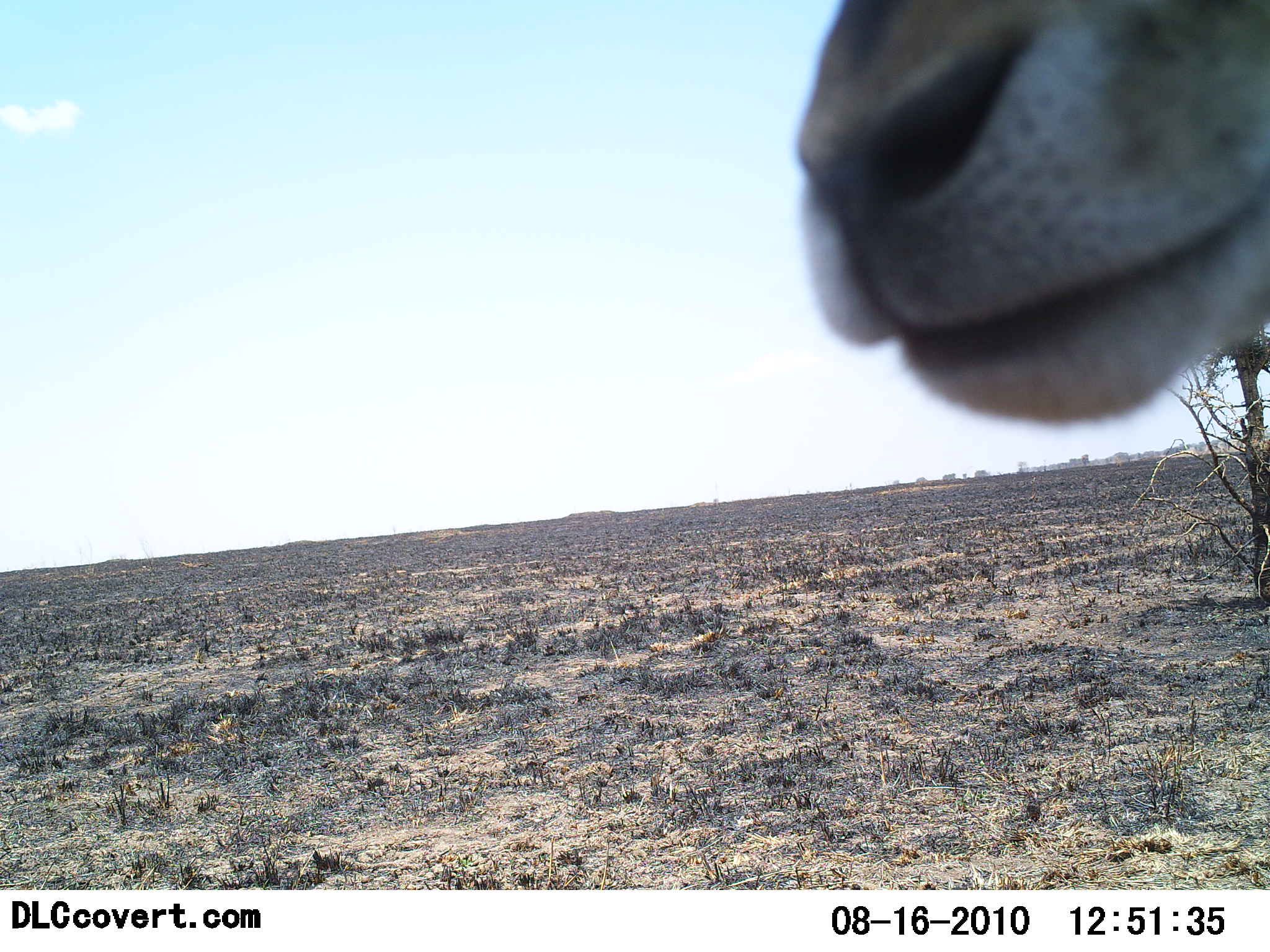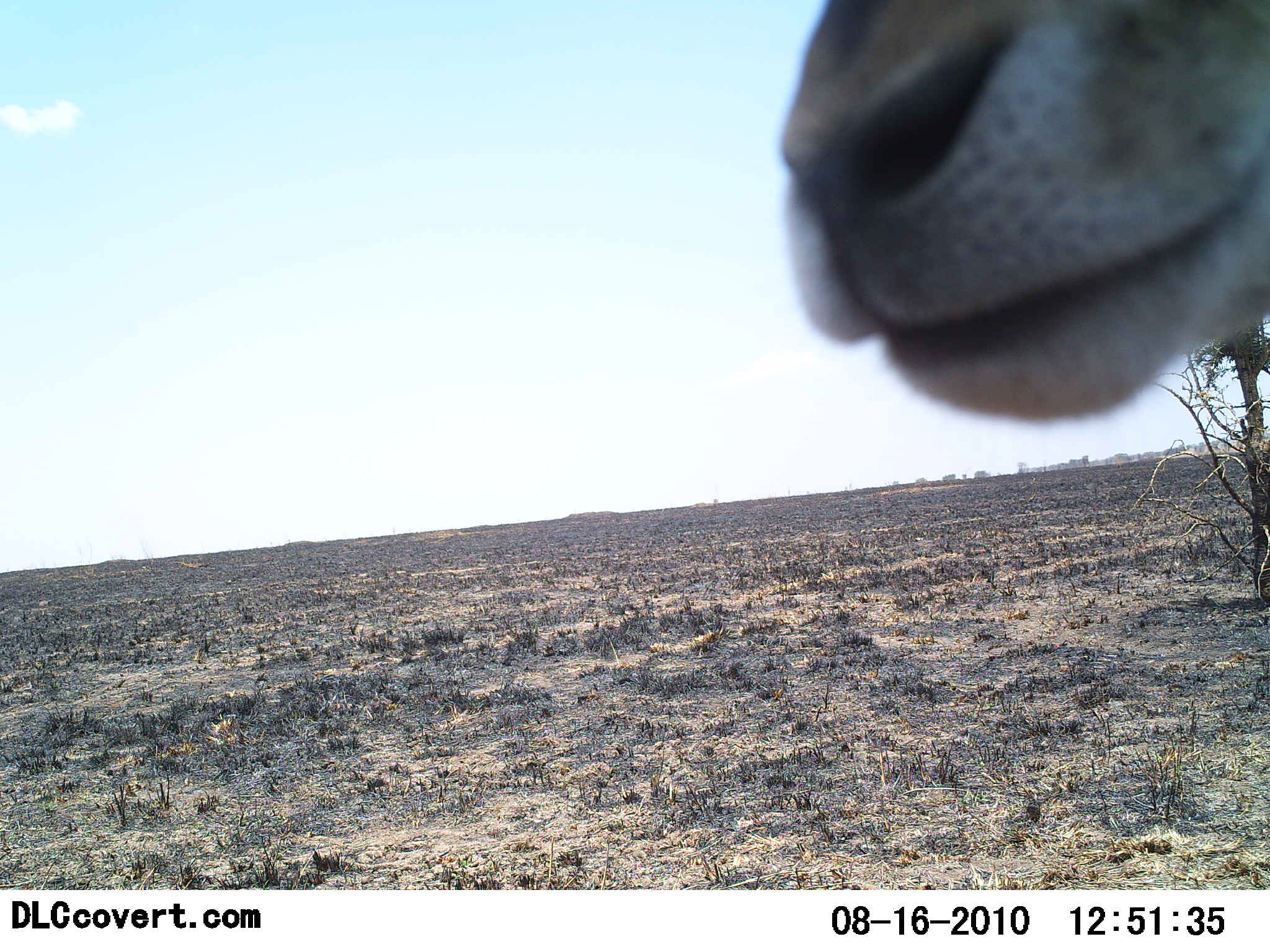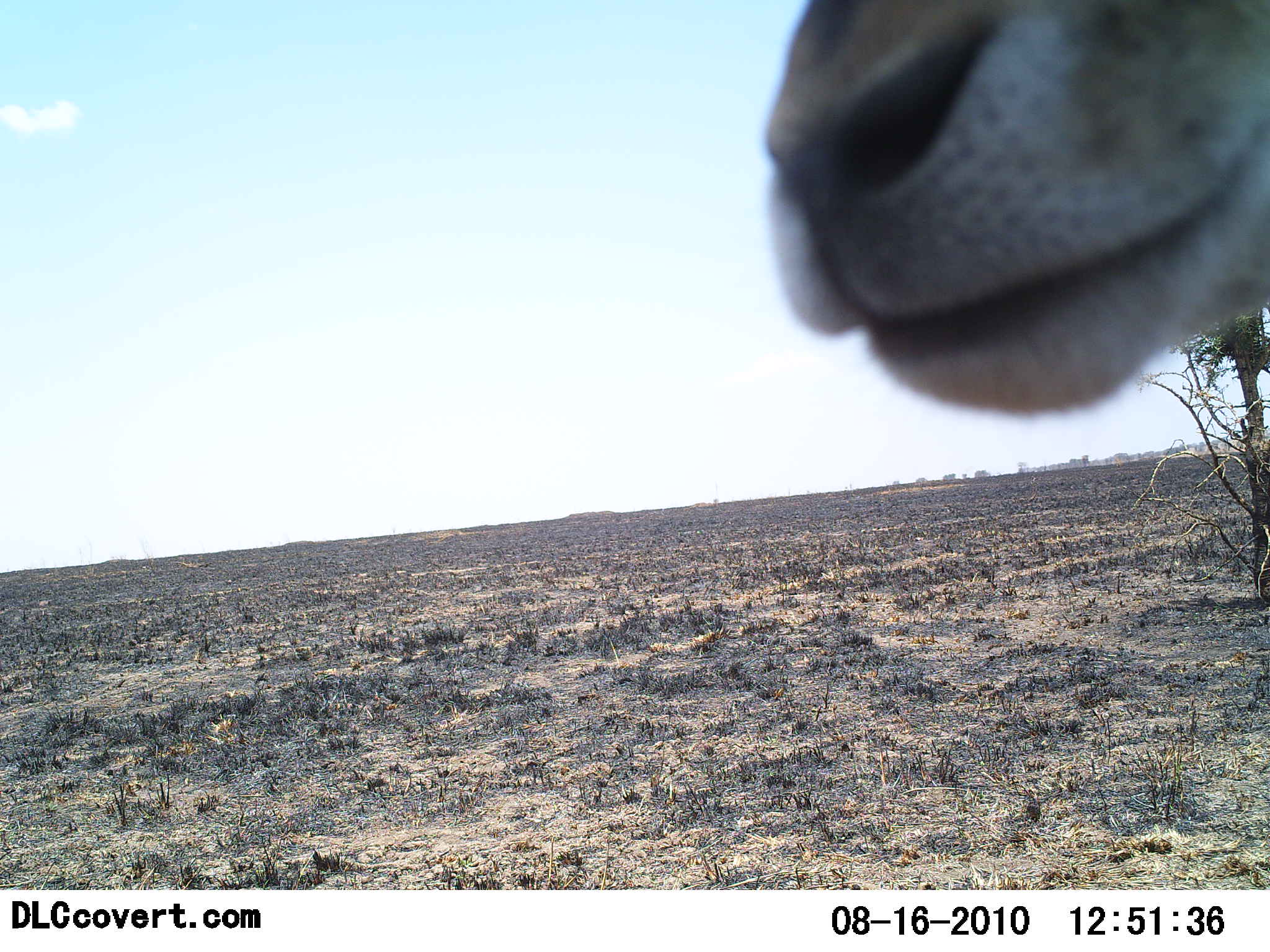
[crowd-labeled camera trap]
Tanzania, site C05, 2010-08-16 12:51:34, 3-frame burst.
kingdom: Animalia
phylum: Chordata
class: Mammalia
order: Artiodactyla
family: Bovidae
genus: Eudorcas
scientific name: Eudorcas thomsonii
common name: thomson's gazelle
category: gazellethomsons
Gazellethomsons (thomson's gazelle) (Eudorcas thomsonii), count 1. Behavior (volunteer vote fractions): standing 100%, resting 0%, moving 0%, interacting 0%. Young present (vote fraction): 0%. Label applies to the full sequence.